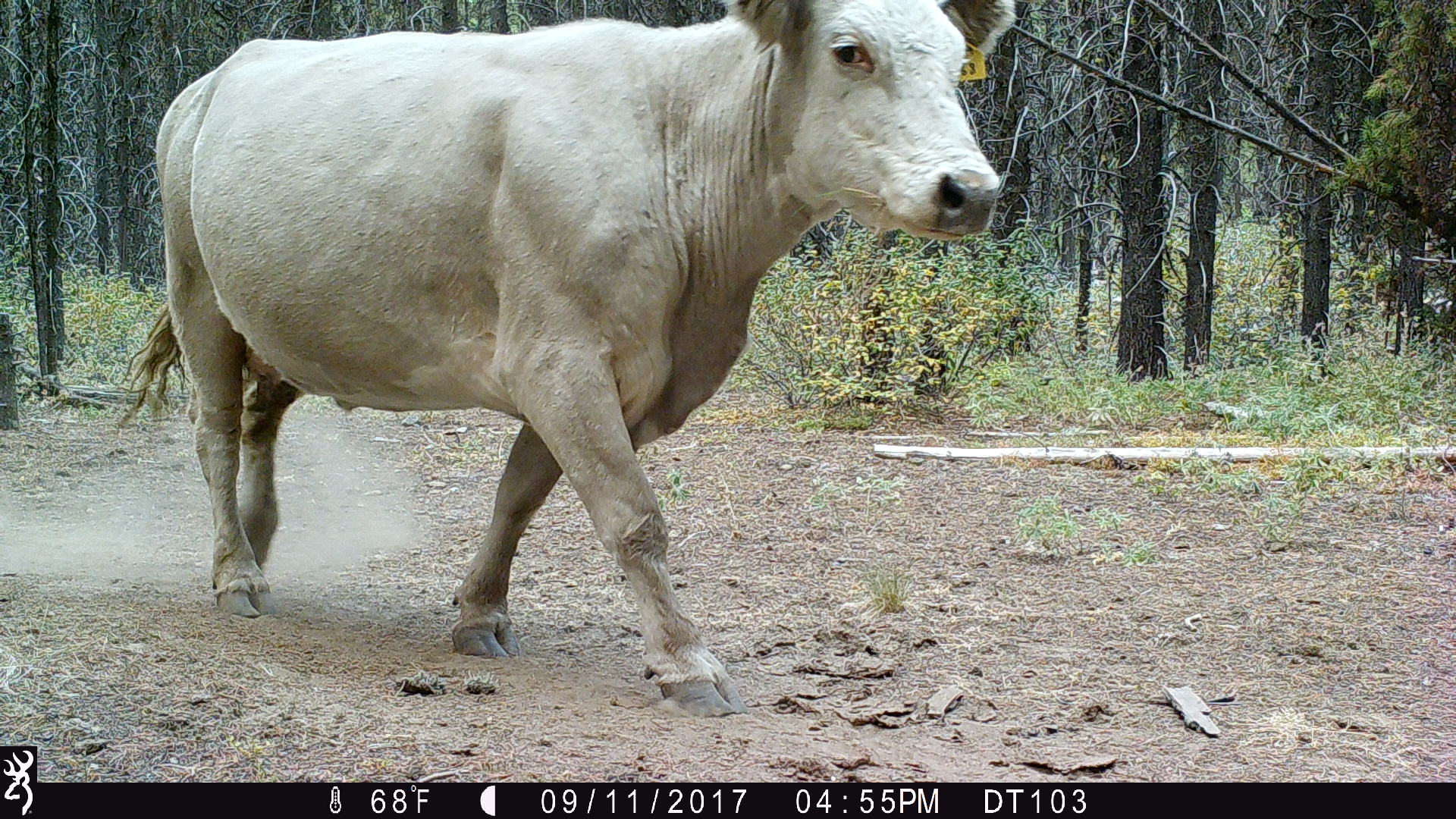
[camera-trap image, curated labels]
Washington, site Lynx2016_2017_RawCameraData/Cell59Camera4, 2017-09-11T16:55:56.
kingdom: Animalia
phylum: Chordata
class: Mammalia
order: Artiodactyla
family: Bovidae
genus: Bos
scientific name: Bos taurus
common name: domestic cattle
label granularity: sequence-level